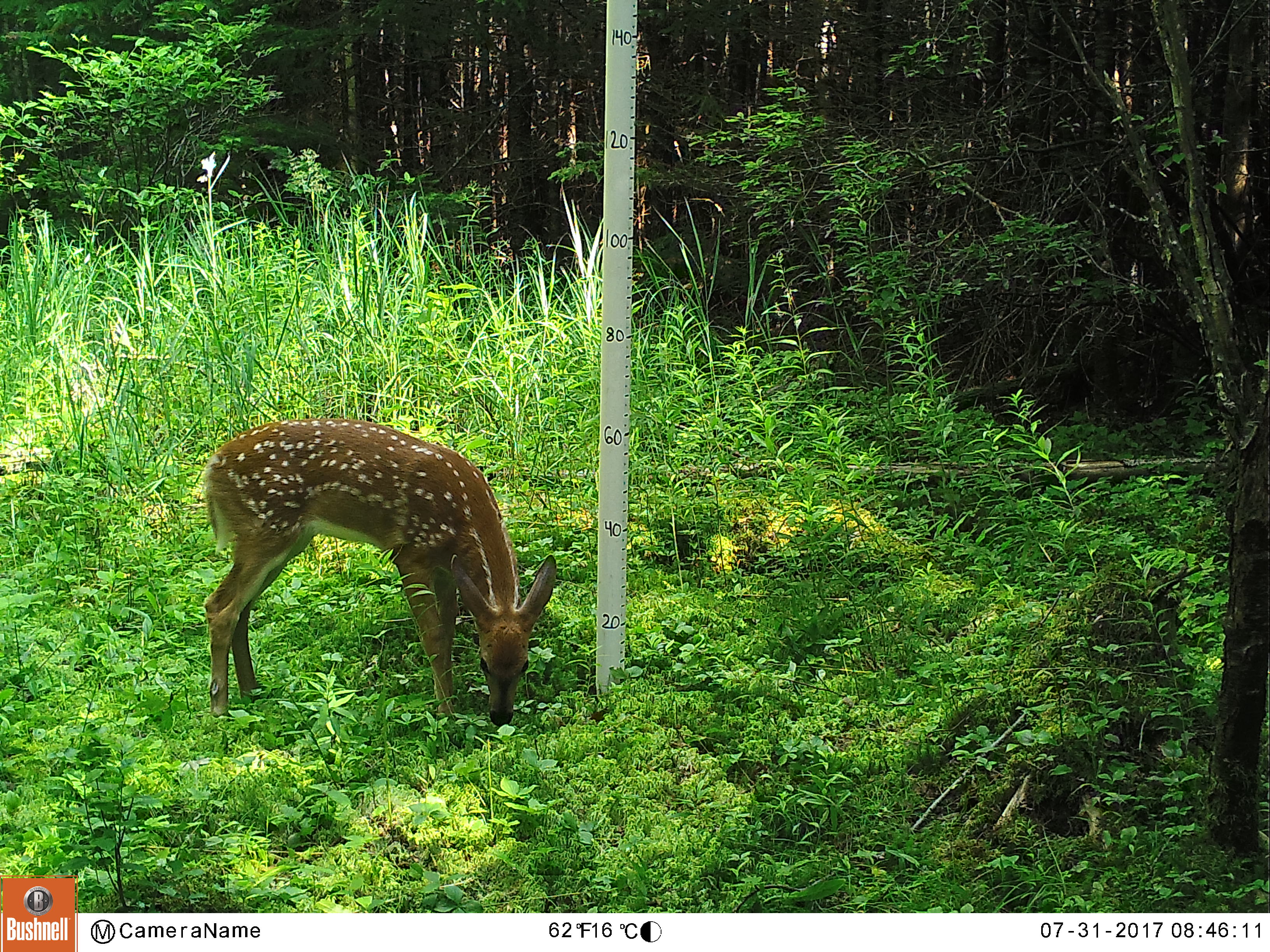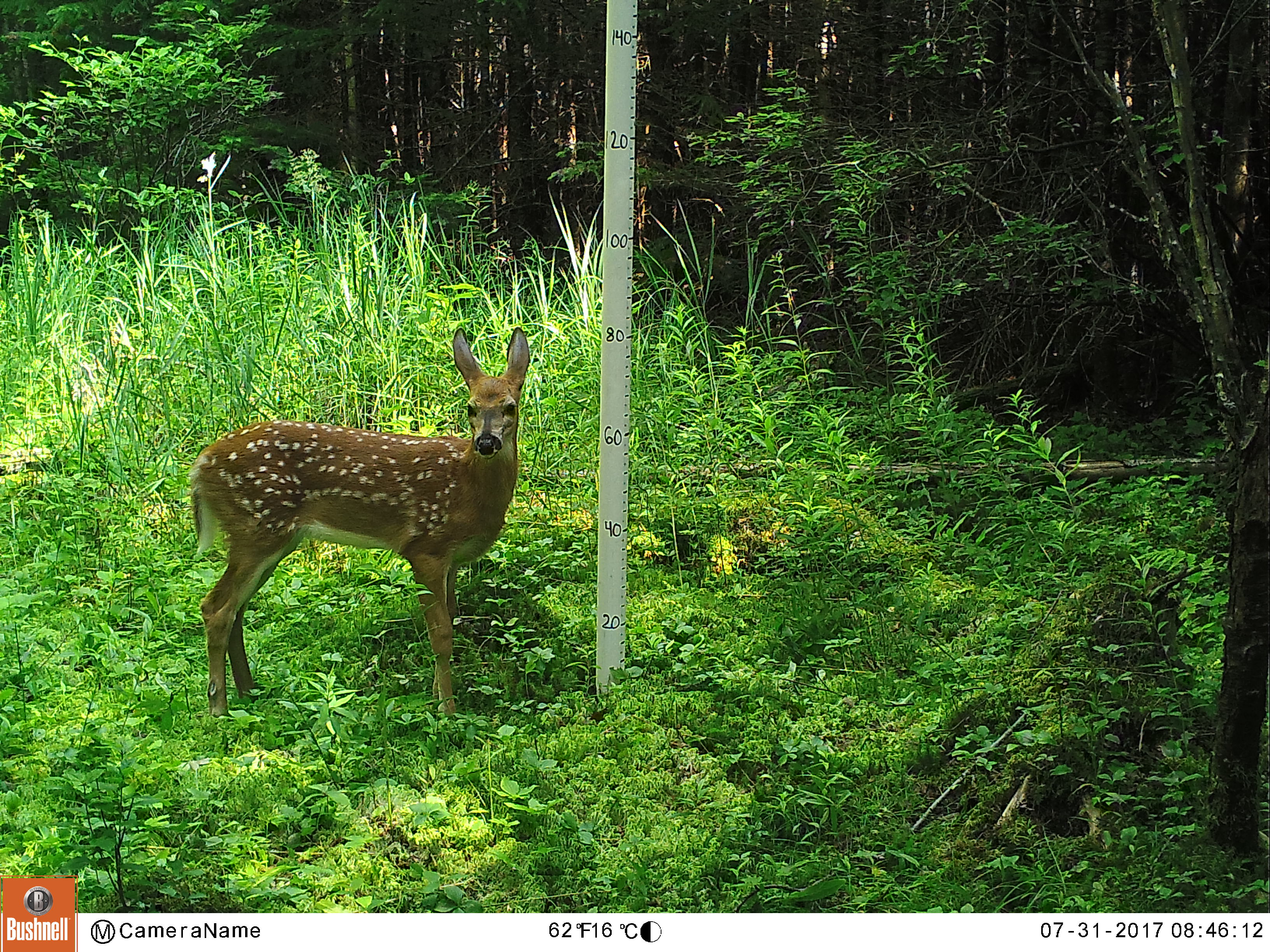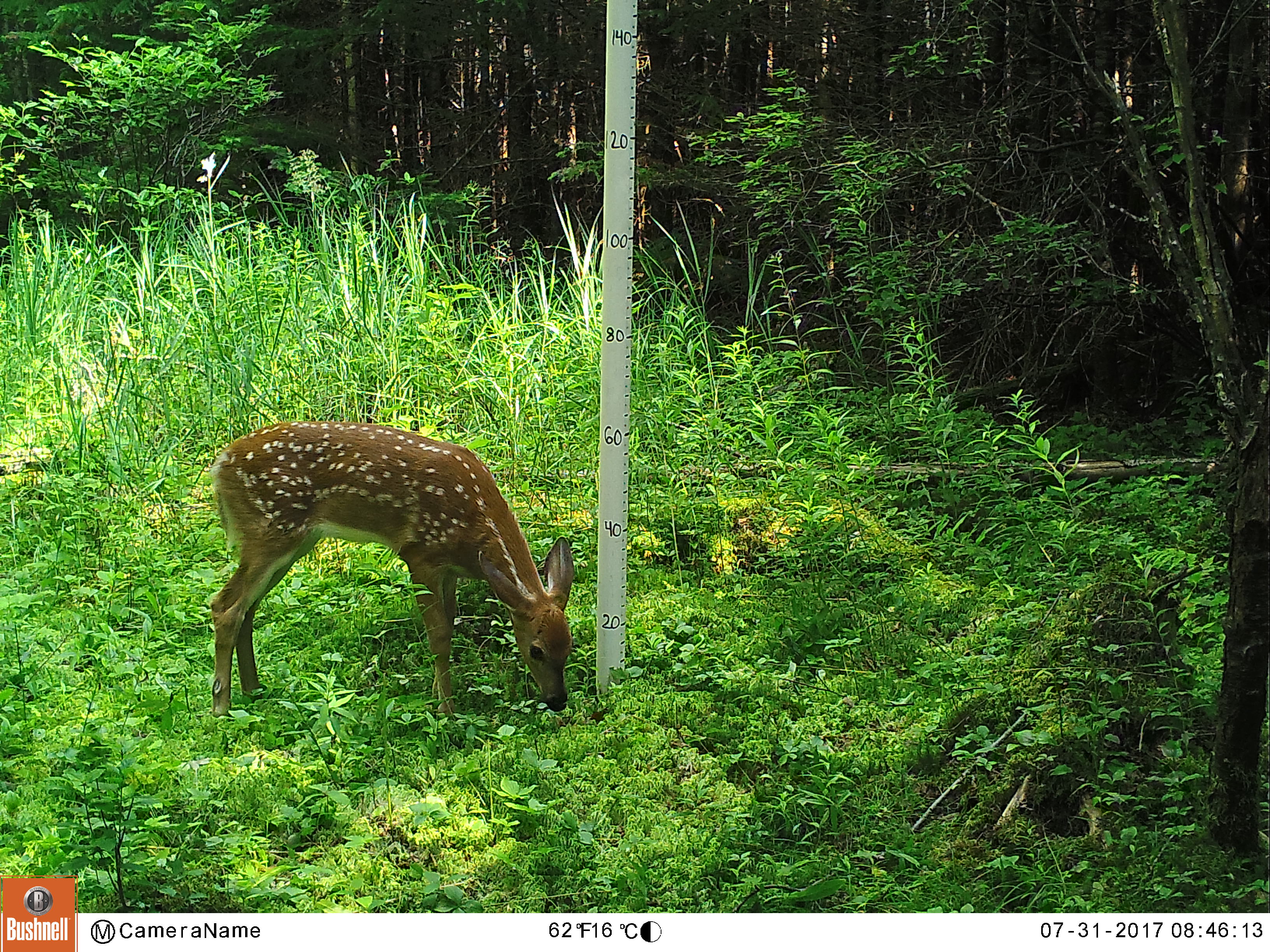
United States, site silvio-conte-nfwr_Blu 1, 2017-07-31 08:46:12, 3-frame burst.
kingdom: Animalia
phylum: Chordata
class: Mammalia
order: Artiodactyla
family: Cervidae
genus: Odocoileus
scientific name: Odocoileus virginianus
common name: white-tailed deer